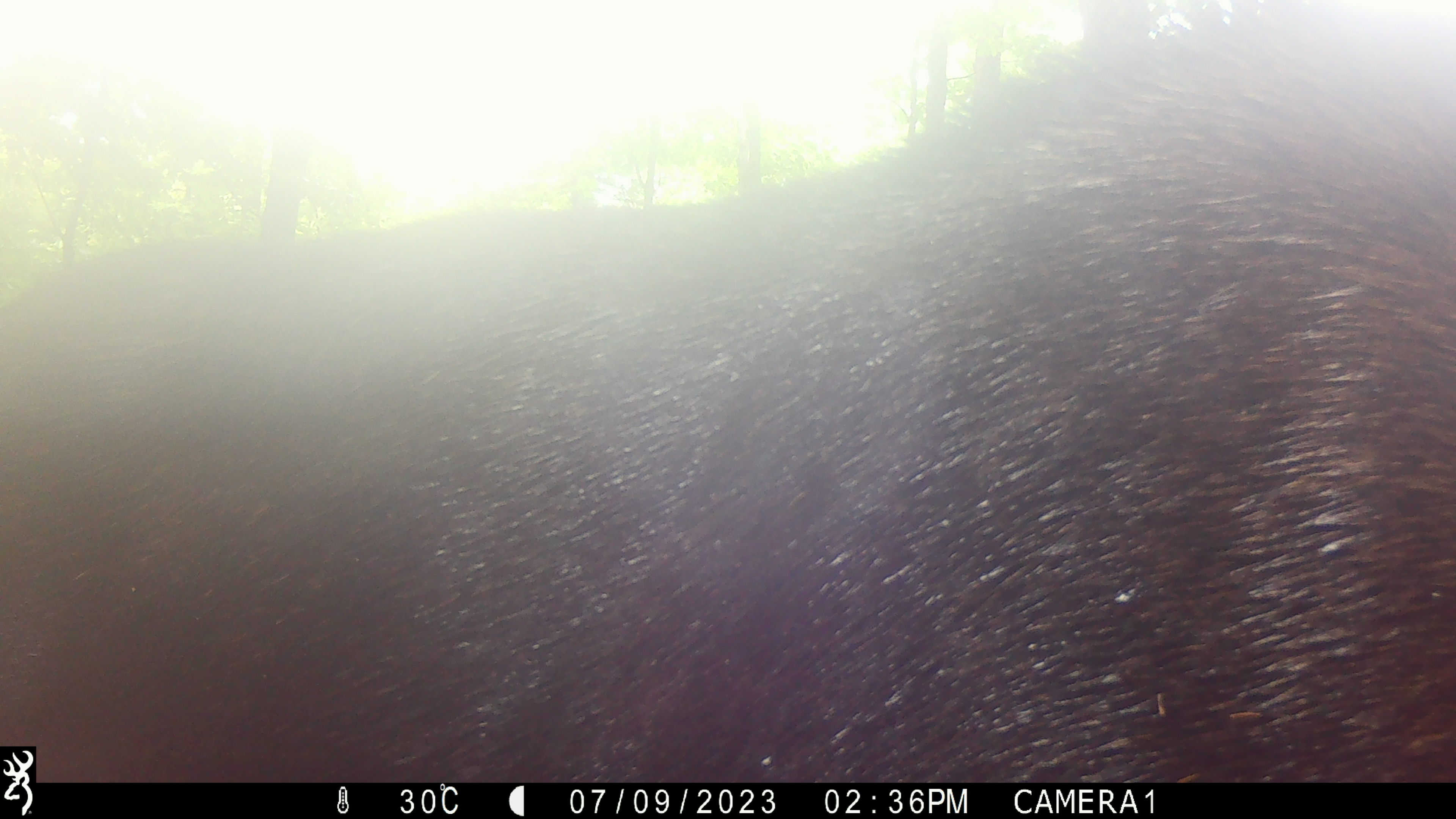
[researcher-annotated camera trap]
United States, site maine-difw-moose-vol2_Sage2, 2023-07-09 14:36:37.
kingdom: Animalia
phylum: Chordata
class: Mammalia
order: Artiodactyla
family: Cervidae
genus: Alces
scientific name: Alces alces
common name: moose